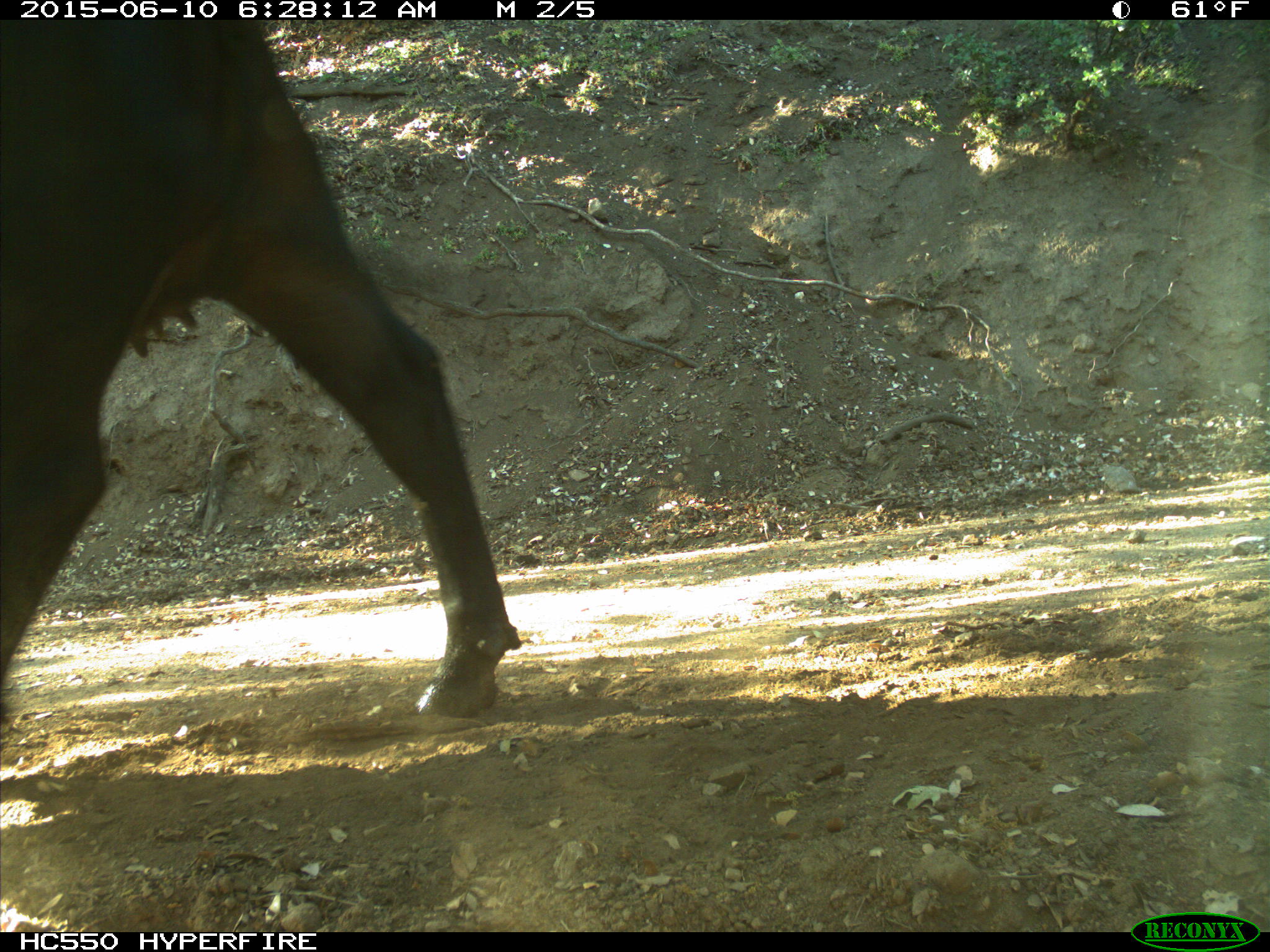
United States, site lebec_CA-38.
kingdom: Animalia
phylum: Chordata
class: Mammalia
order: Artiodactyla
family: Bovidae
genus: Bos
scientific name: Bos taurus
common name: domestic cow